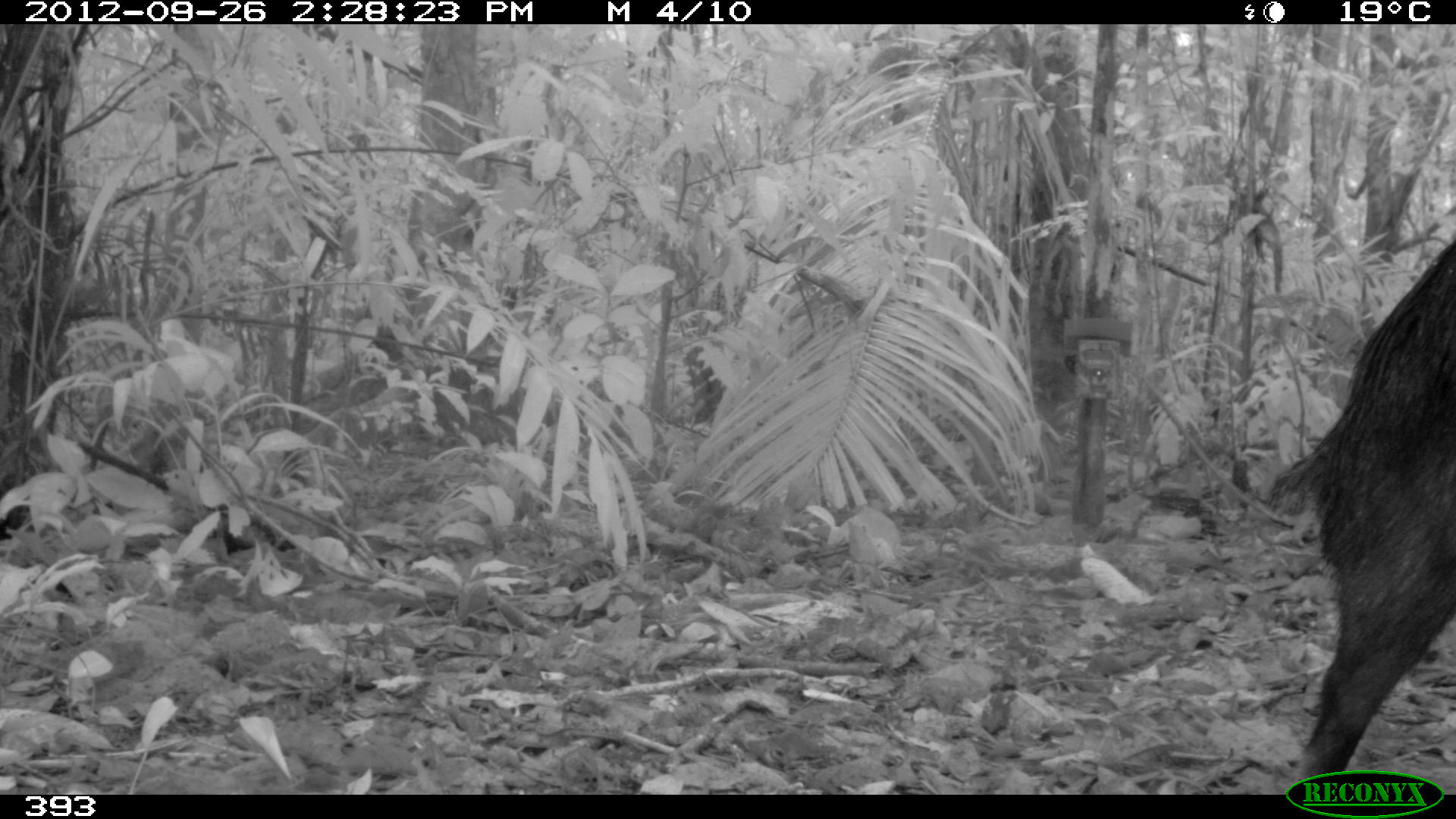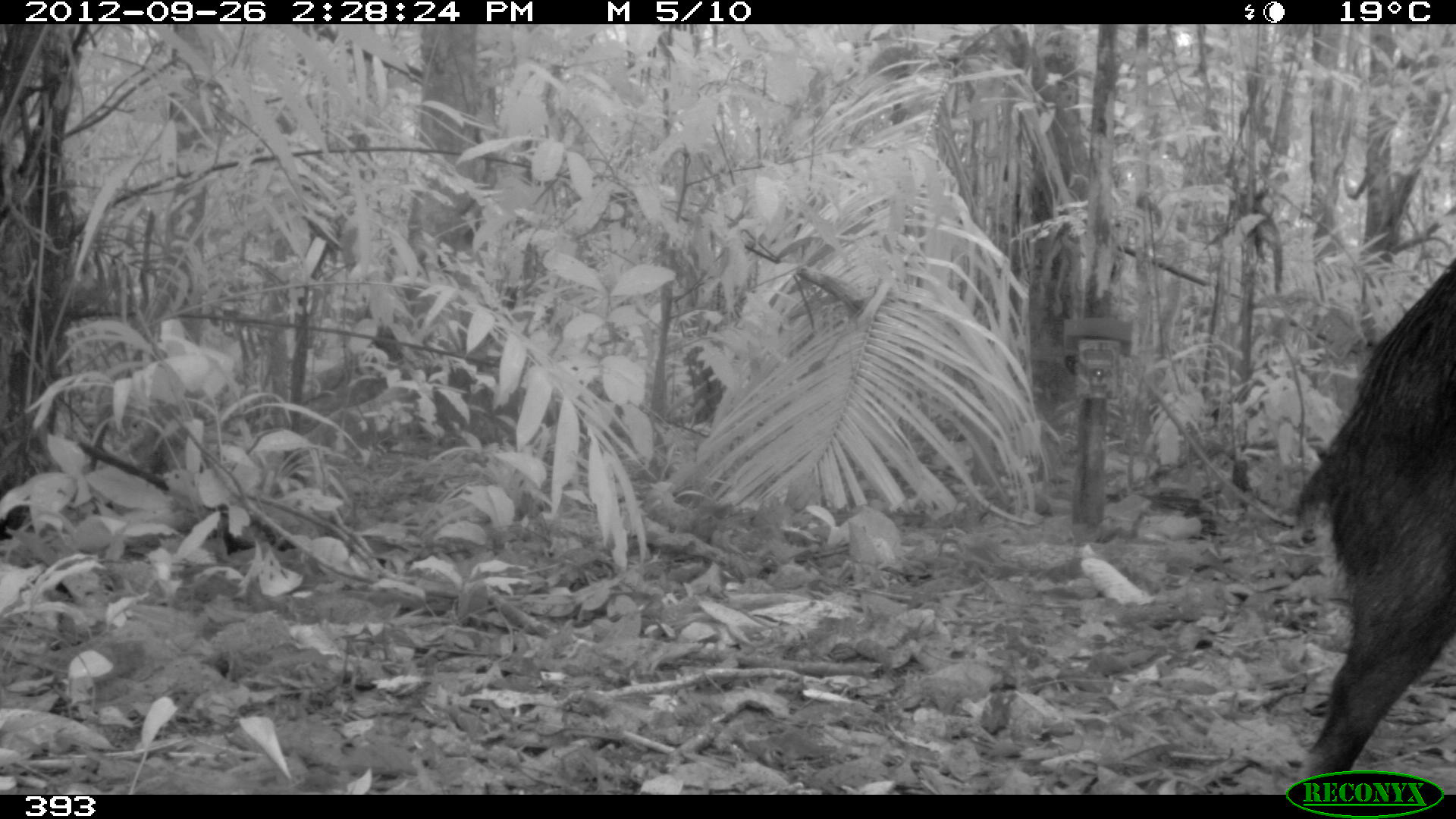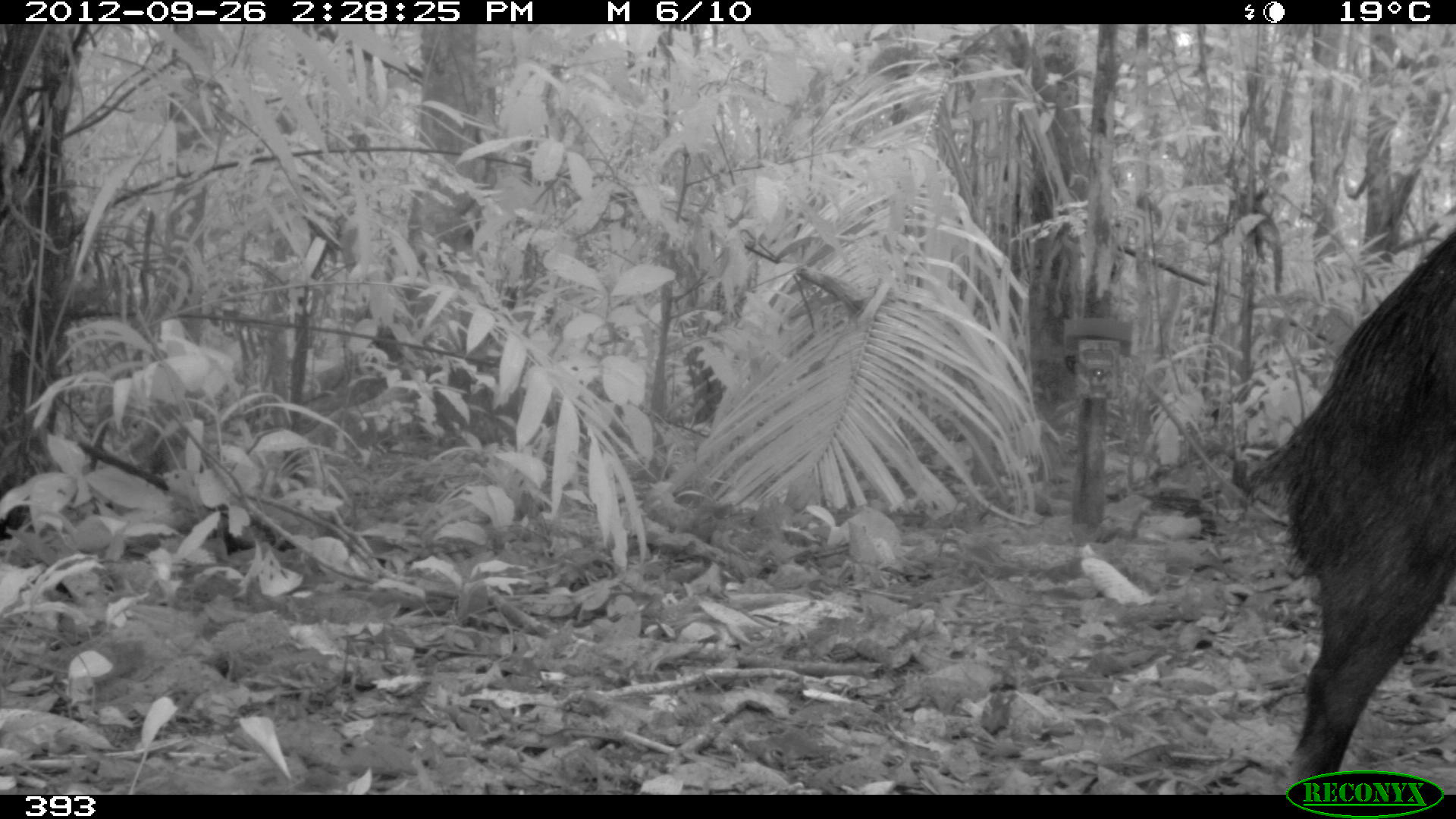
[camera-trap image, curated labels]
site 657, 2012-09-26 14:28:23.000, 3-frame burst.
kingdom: Animalia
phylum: Chordata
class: Mammalia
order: Artiodactyla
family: Tayassuidae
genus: Tayassu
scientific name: Tayassu pecari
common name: white-lipped peccary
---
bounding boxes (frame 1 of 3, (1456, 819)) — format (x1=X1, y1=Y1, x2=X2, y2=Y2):
tayassu pecari: (x1=1266, y1=221, x2=1456, y2=794)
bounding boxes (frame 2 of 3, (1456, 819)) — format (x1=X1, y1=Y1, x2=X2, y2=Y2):
tayassu pecari: (x1=1290, y1=248, x2=1456, y2=792)